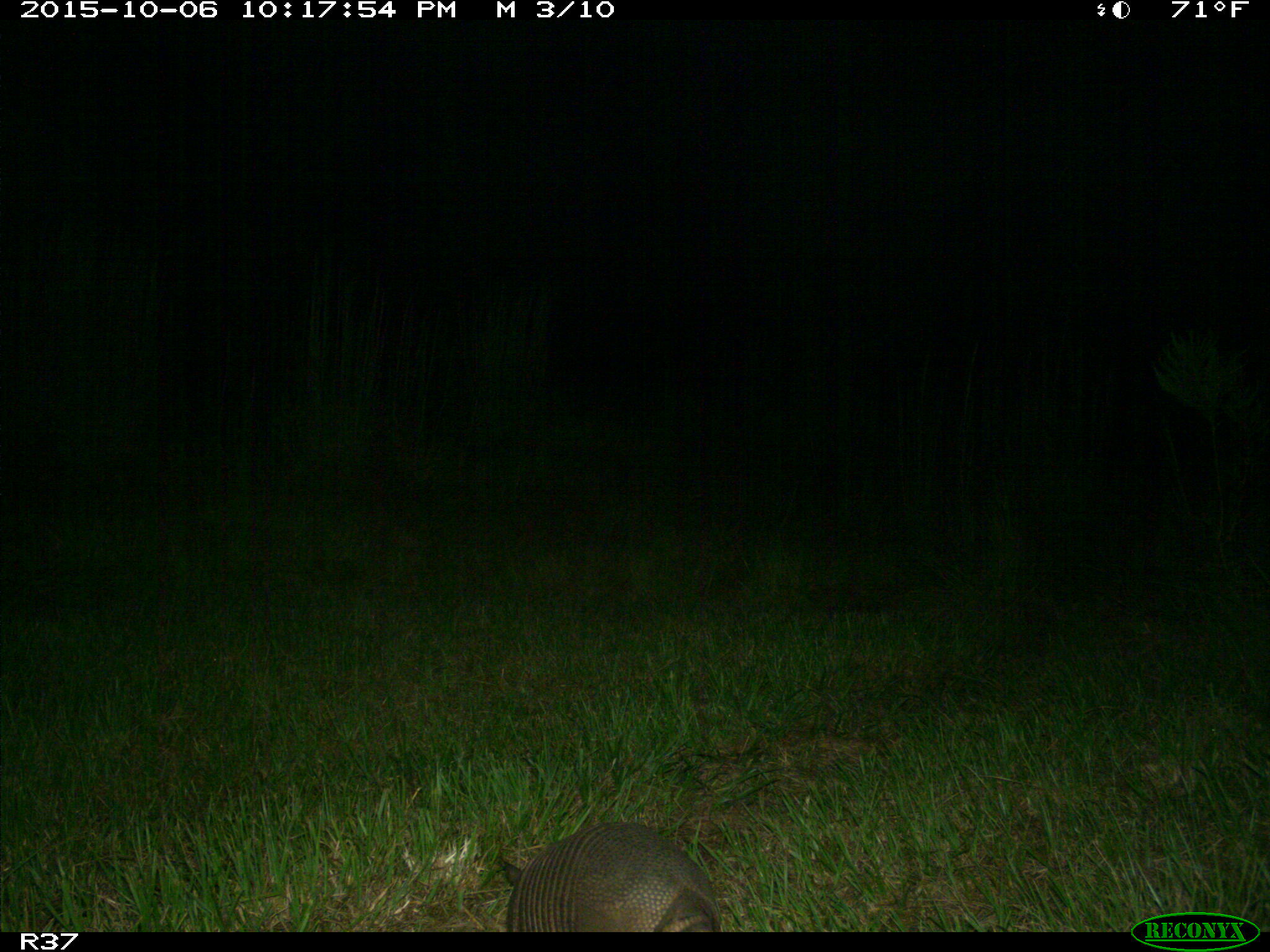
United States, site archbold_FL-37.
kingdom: Animalia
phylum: Chordata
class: Mammalia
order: Cingulata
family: Dasypodidae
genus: Dasypus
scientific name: Dasypus novemcinctus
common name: nine-banded armadillo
Dasypus novemcinctus (nine-banded armadillo).